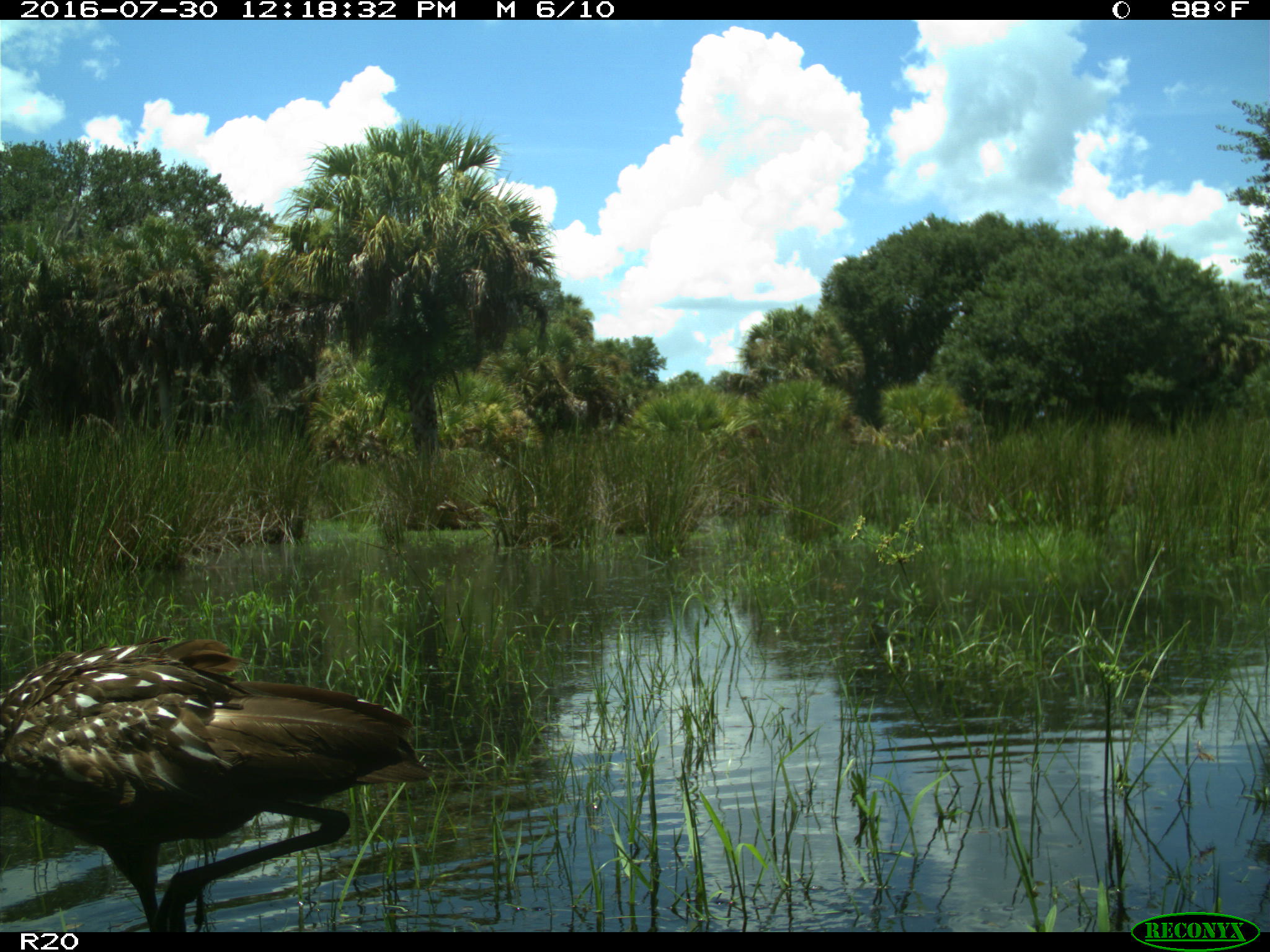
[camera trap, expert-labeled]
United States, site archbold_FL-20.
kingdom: Animalia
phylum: Chordata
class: Aves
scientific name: Aves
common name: birds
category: unidentified bird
Unidentified bird (birds) (Aves).